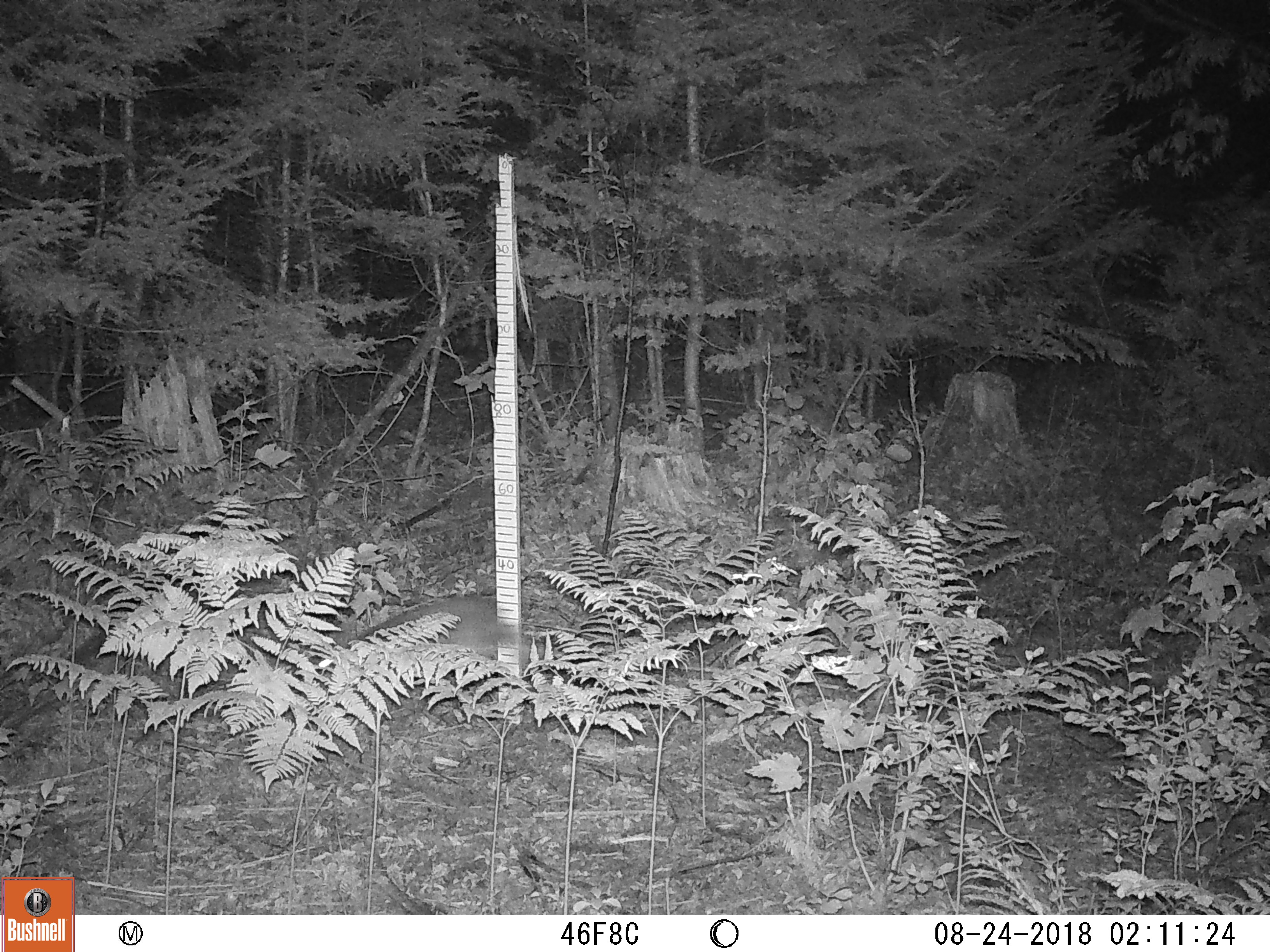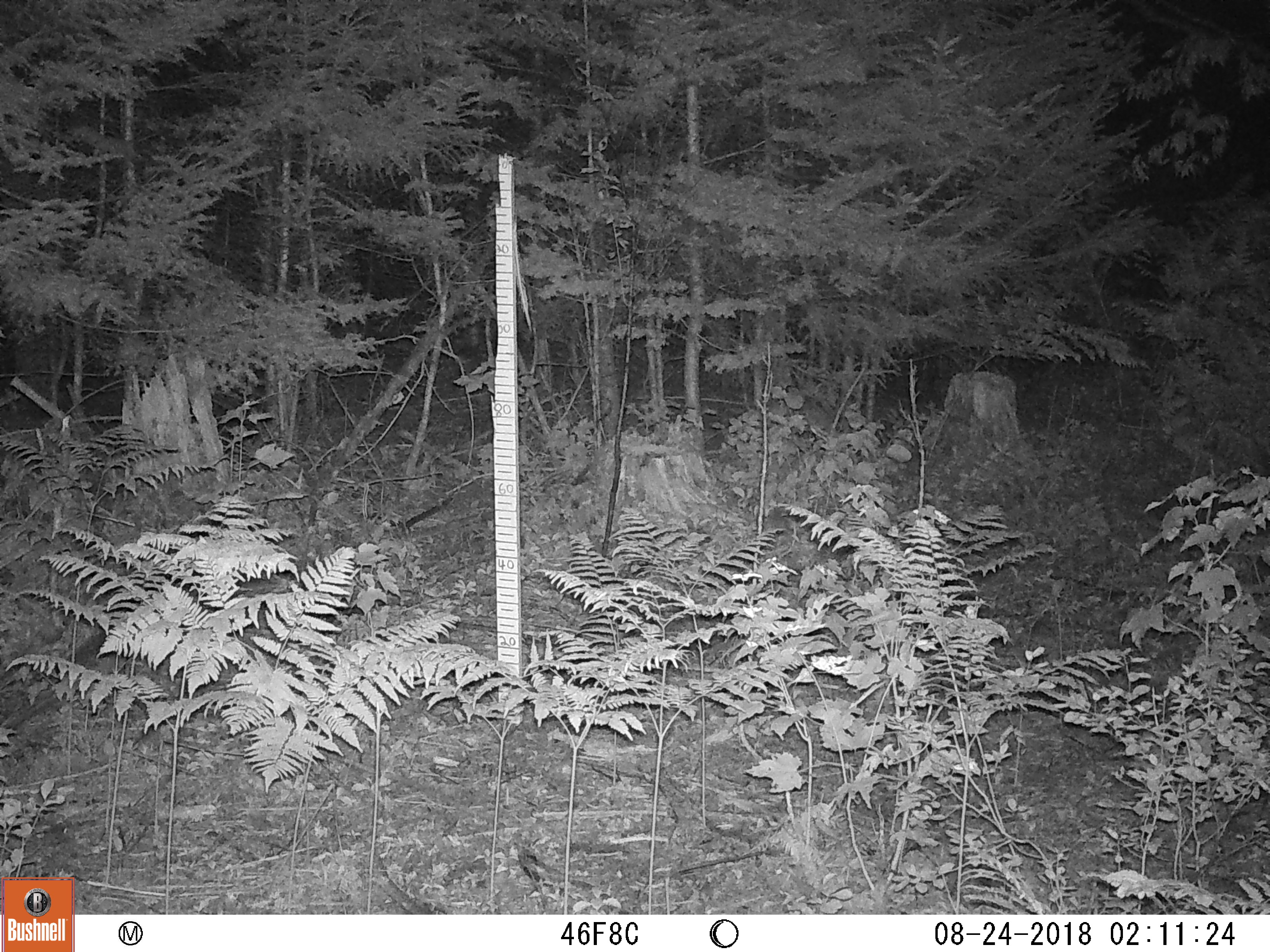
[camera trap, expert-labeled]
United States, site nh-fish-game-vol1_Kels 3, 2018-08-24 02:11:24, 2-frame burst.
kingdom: Animalia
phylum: Chordata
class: Mammalia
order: Lagomorpha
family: Leporidae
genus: Lepus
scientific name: Lepus americanus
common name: snowshoe hare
Snowshoe hare (Lepus americanus).